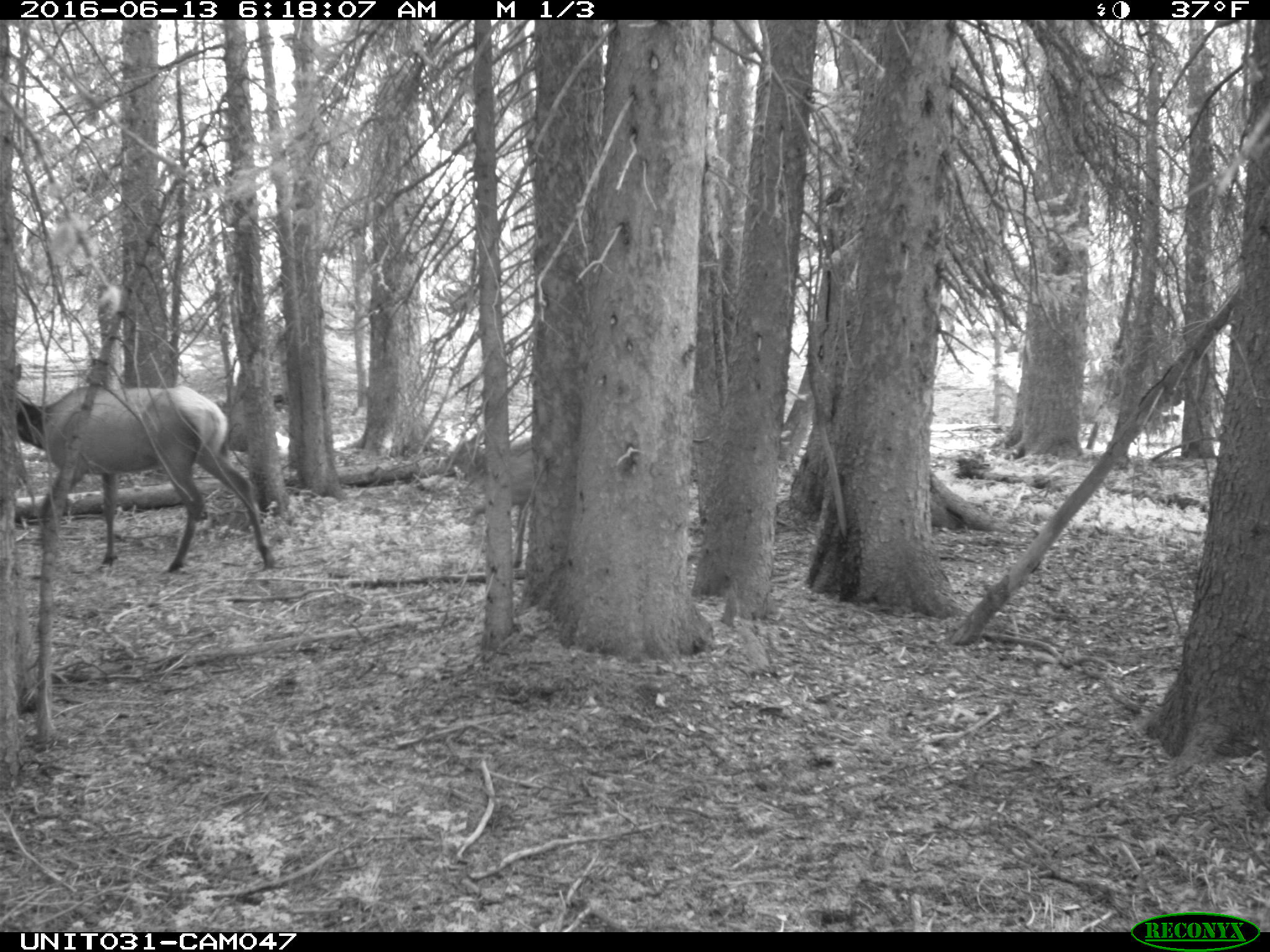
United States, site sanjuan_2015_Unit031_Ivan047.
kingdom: Animalia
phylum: Chordata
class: Mammalia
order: Artiodactyla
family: Cervidae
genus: Cervus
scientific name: Cervus elaphus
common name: red deer